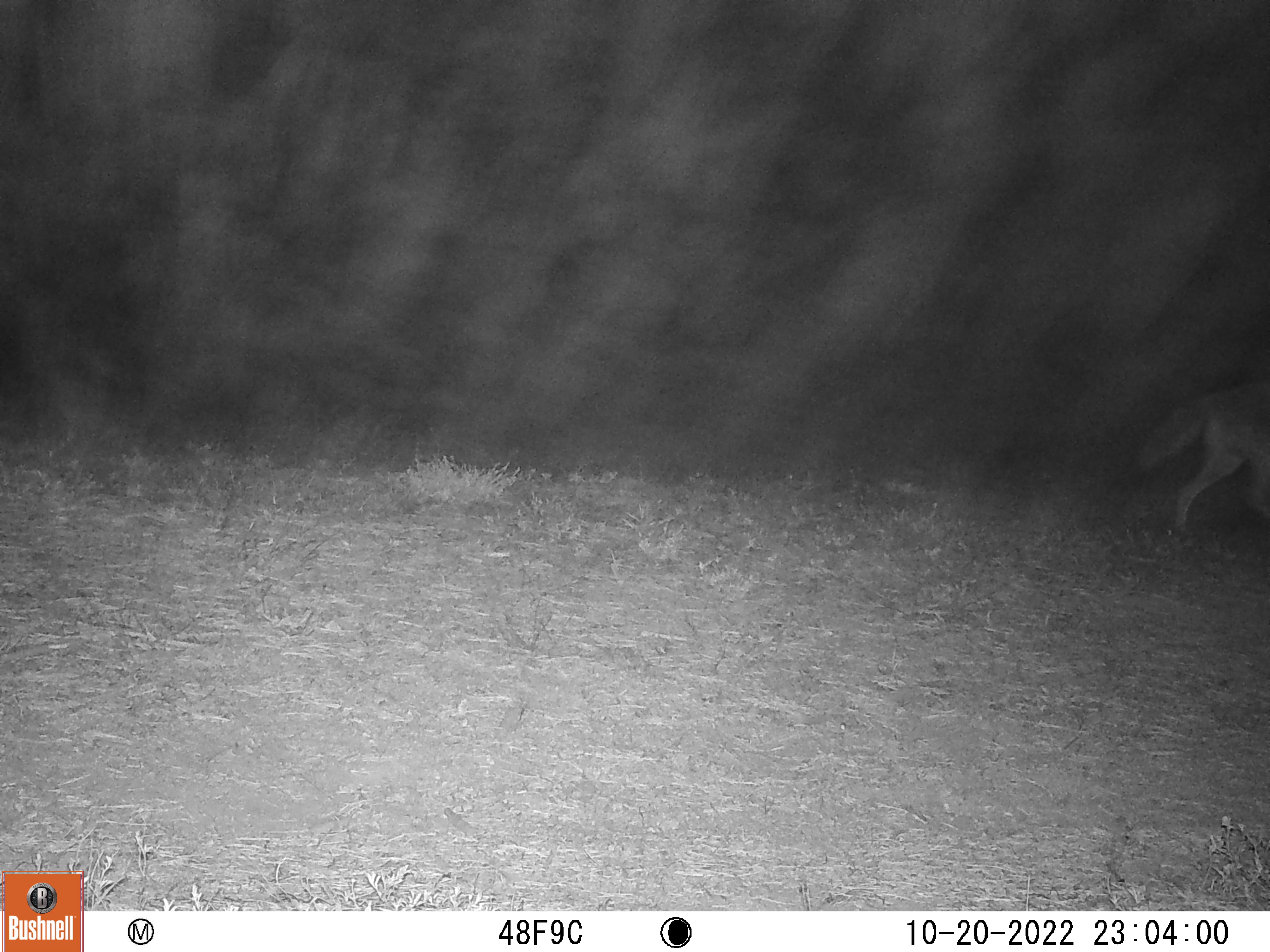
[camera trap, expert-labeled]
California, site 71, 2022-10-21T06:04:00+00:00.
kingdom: Animalia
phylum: Chordata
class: Mammalia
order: Carnivora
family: Canidae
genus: Canis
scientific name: Canis latrans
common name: coyote